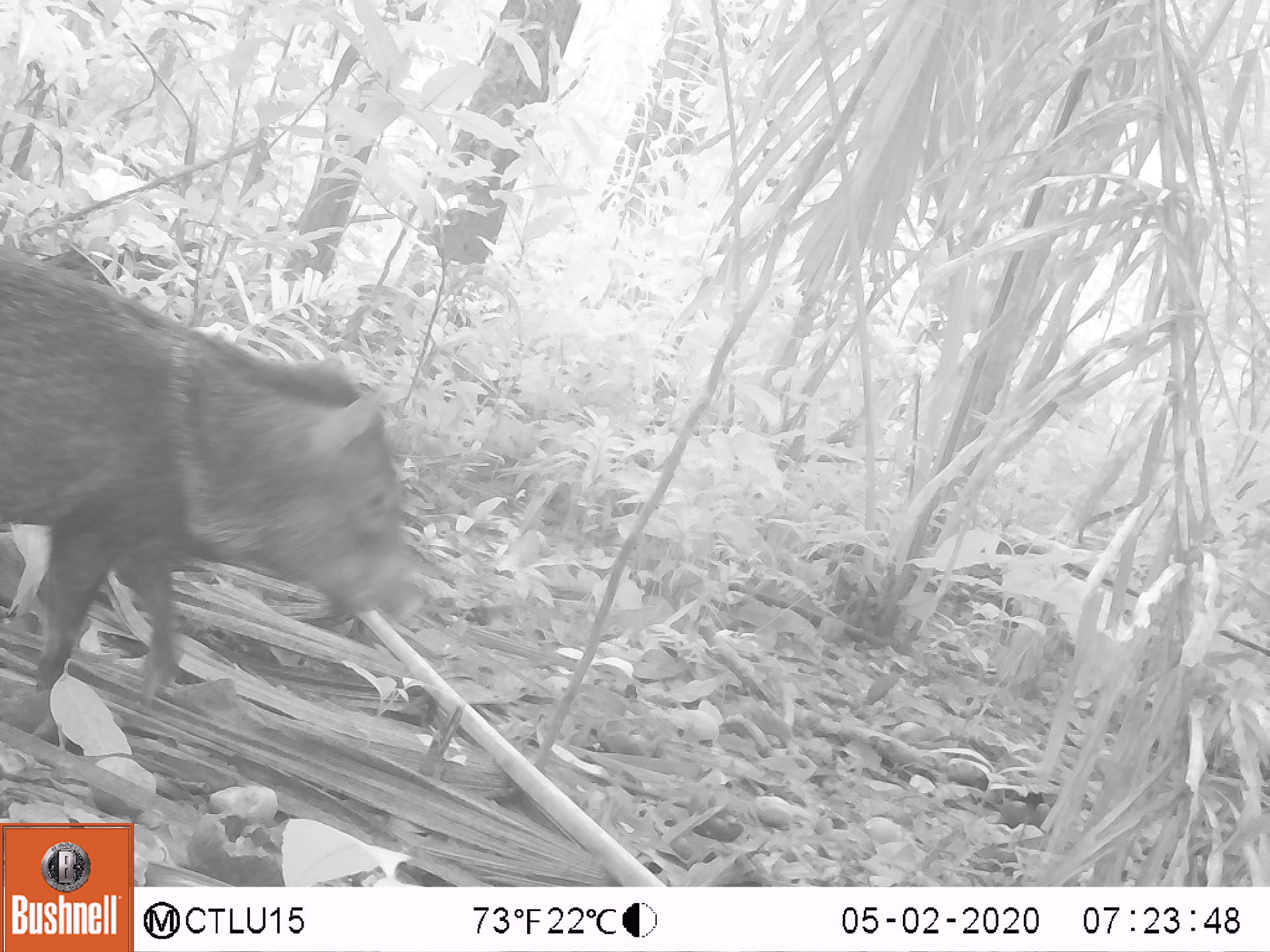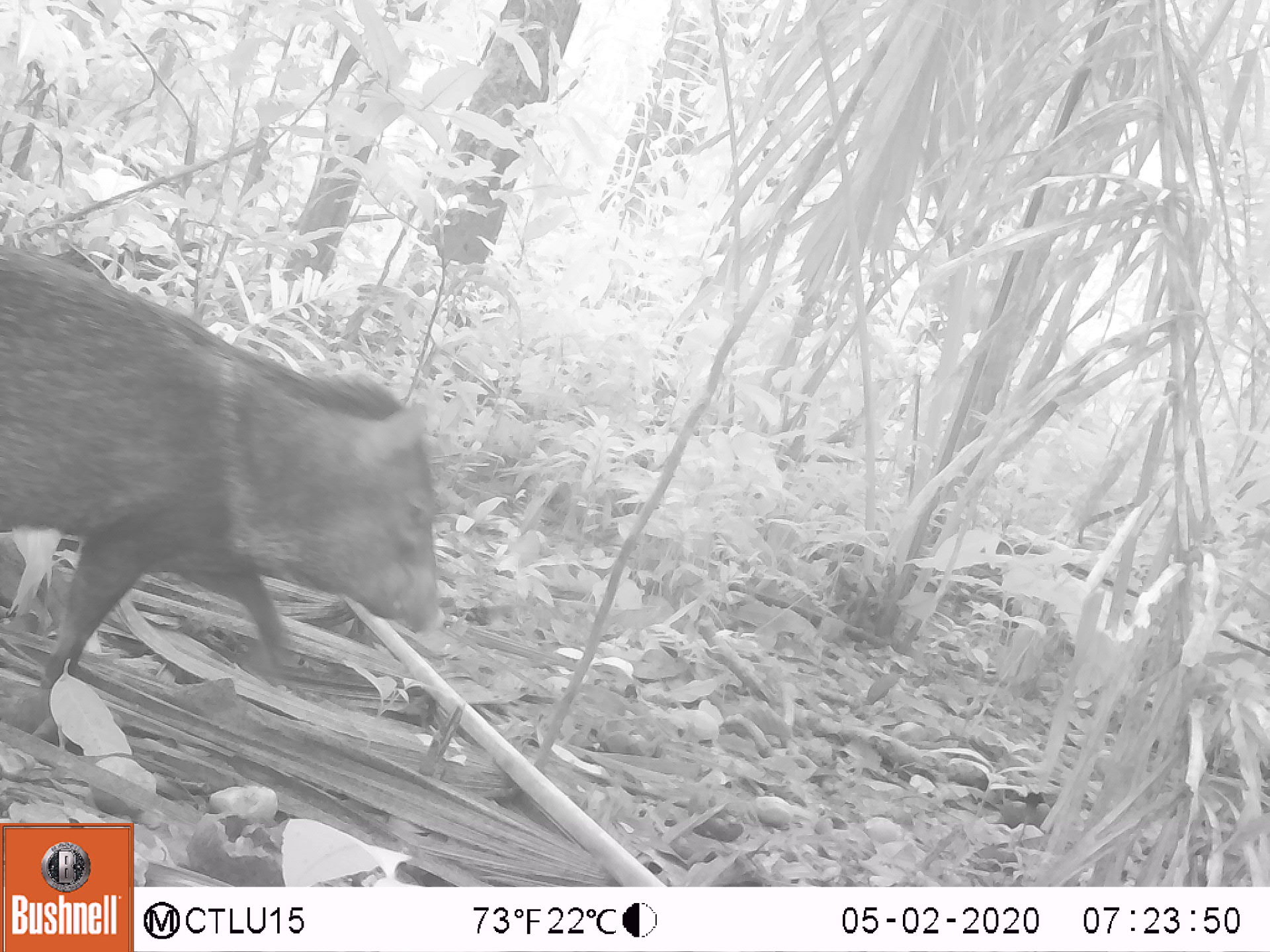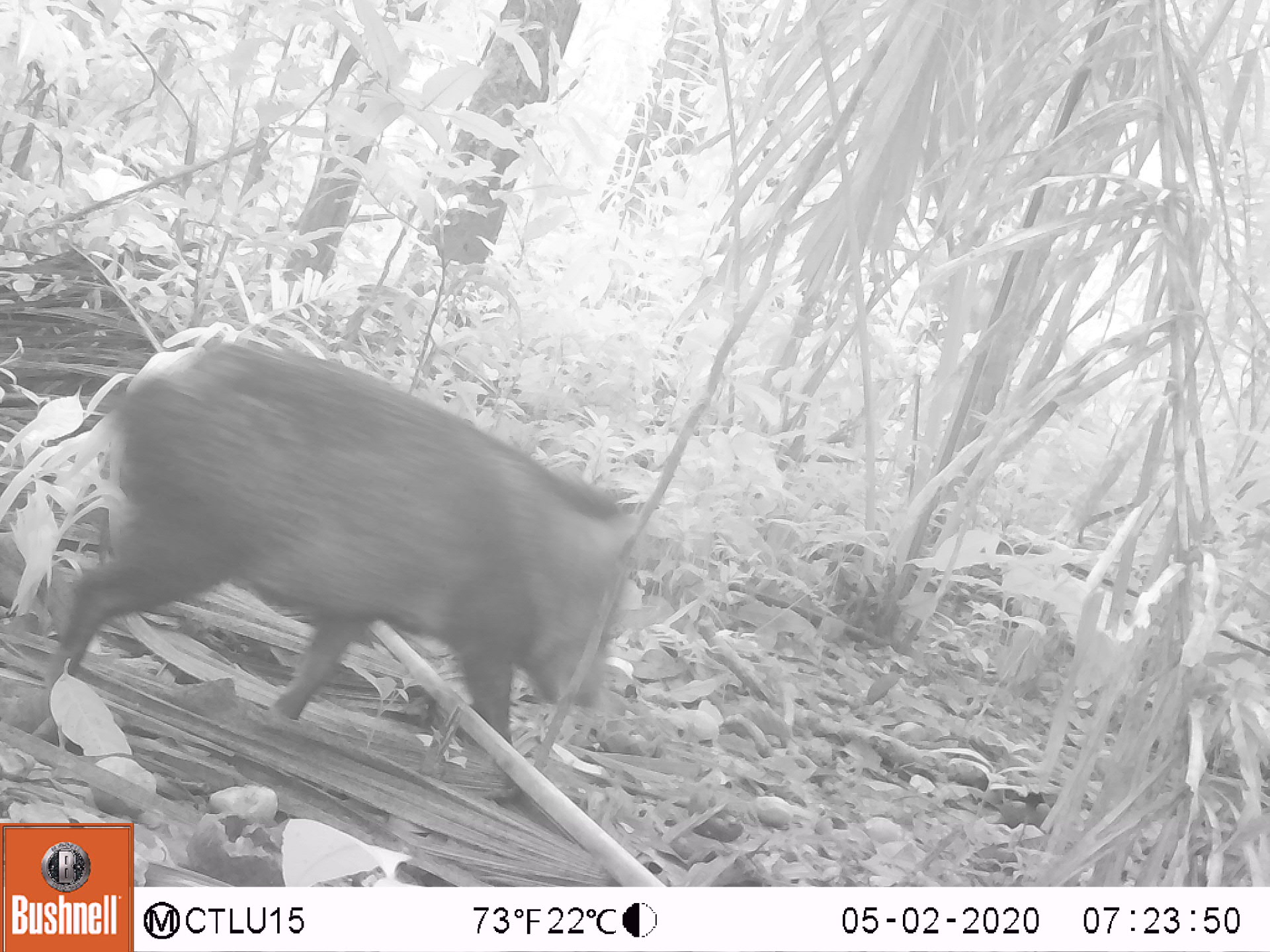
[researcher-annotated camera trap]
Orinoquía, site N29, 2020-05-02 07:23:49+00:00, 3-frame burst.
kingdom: Animalia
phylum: Chordata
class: Mammalia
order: Artiodactyla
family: Tayassuidae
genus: Pecari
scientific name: Pecari tajacu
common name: collared peccary